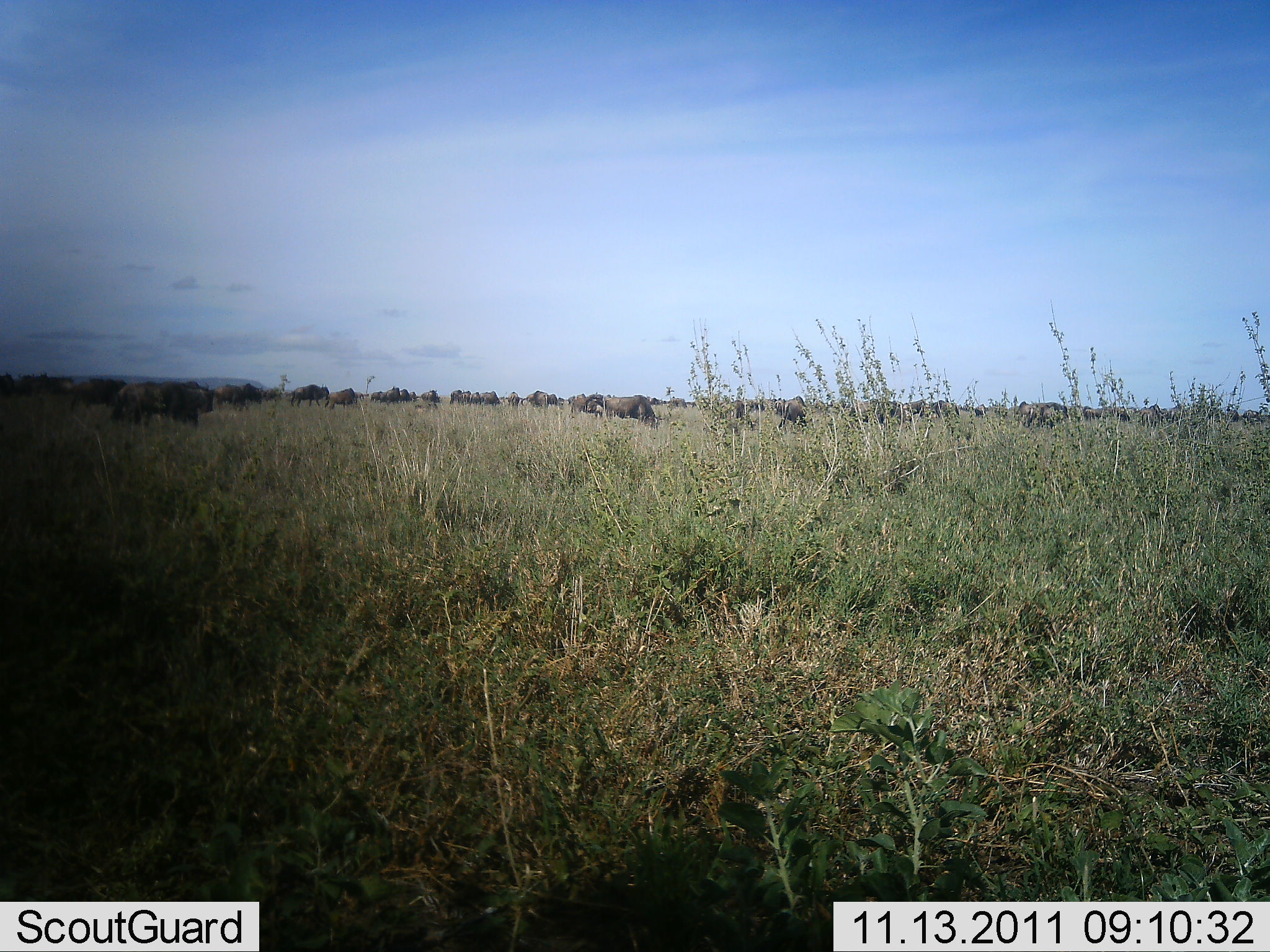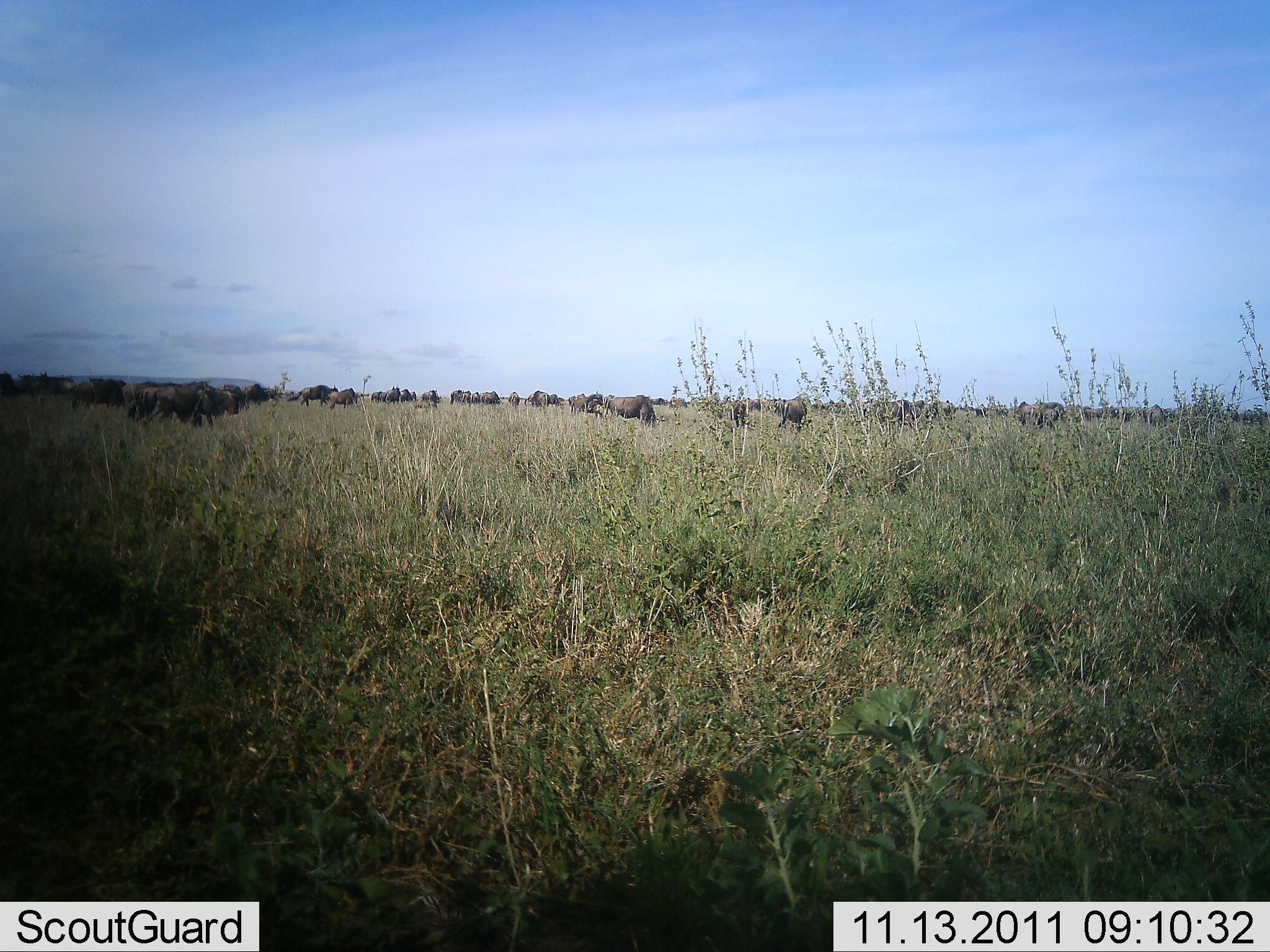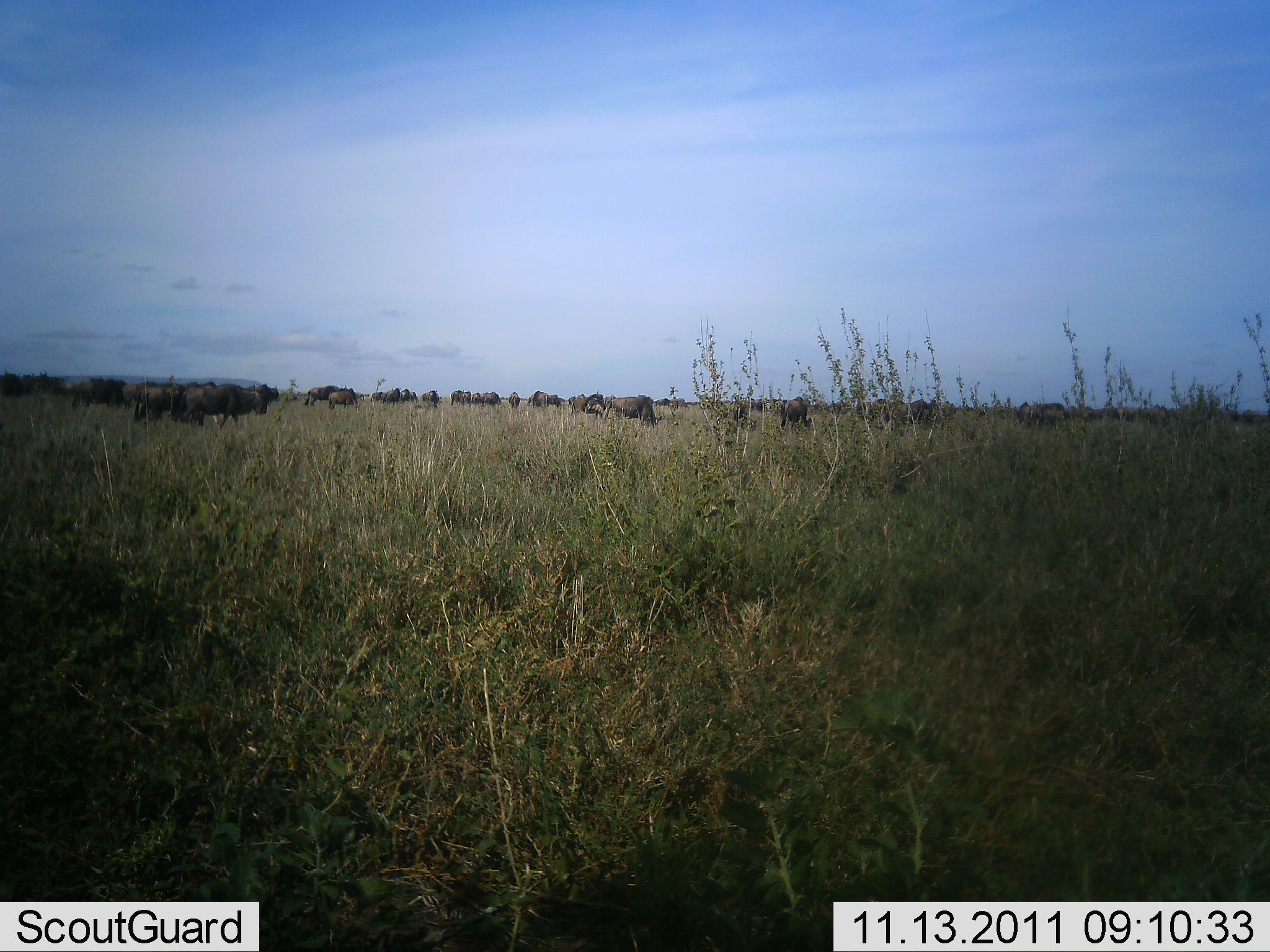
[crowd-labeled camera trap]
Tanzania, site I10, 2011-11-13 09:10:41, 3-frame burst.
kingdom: Animalia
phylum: Chordata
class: Mammalia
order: Artiodactyla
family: Bovidae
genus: Connochaetes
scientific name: Connochaetes taurinus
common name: blue wildebeest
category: wildebeest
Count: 11-50.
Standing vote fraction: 73%.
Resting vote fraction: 0%.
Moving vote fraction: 64%.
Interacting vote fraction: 0%.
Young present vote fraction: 0%.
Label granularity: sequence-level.